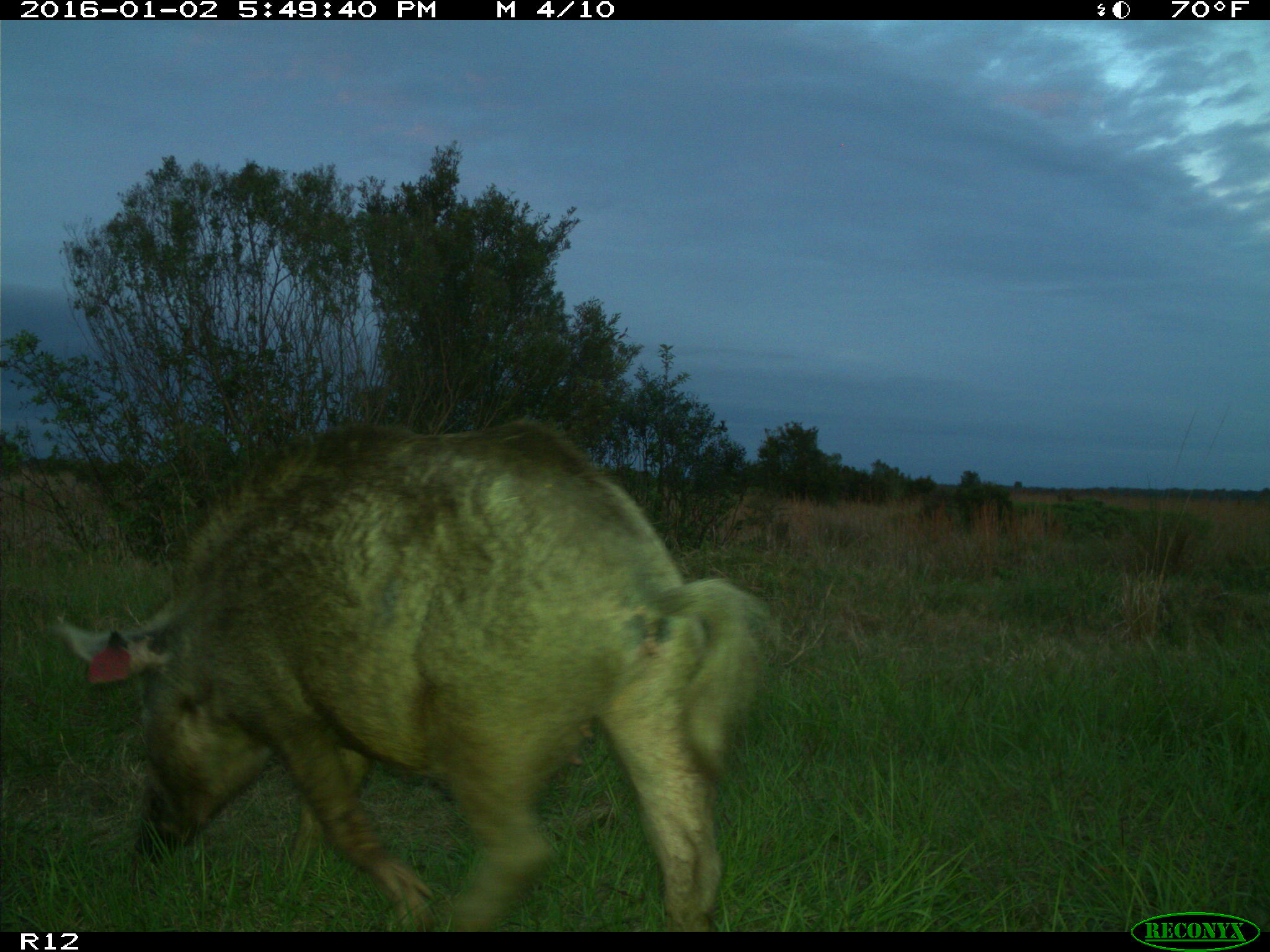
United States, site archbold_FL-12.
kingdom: Animalia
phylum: Chordata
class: Mammalia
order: Artiodactyla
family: Suidae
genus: Sus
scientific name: Sus scrofa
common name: wild boar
Sus scrofa (wild boar).